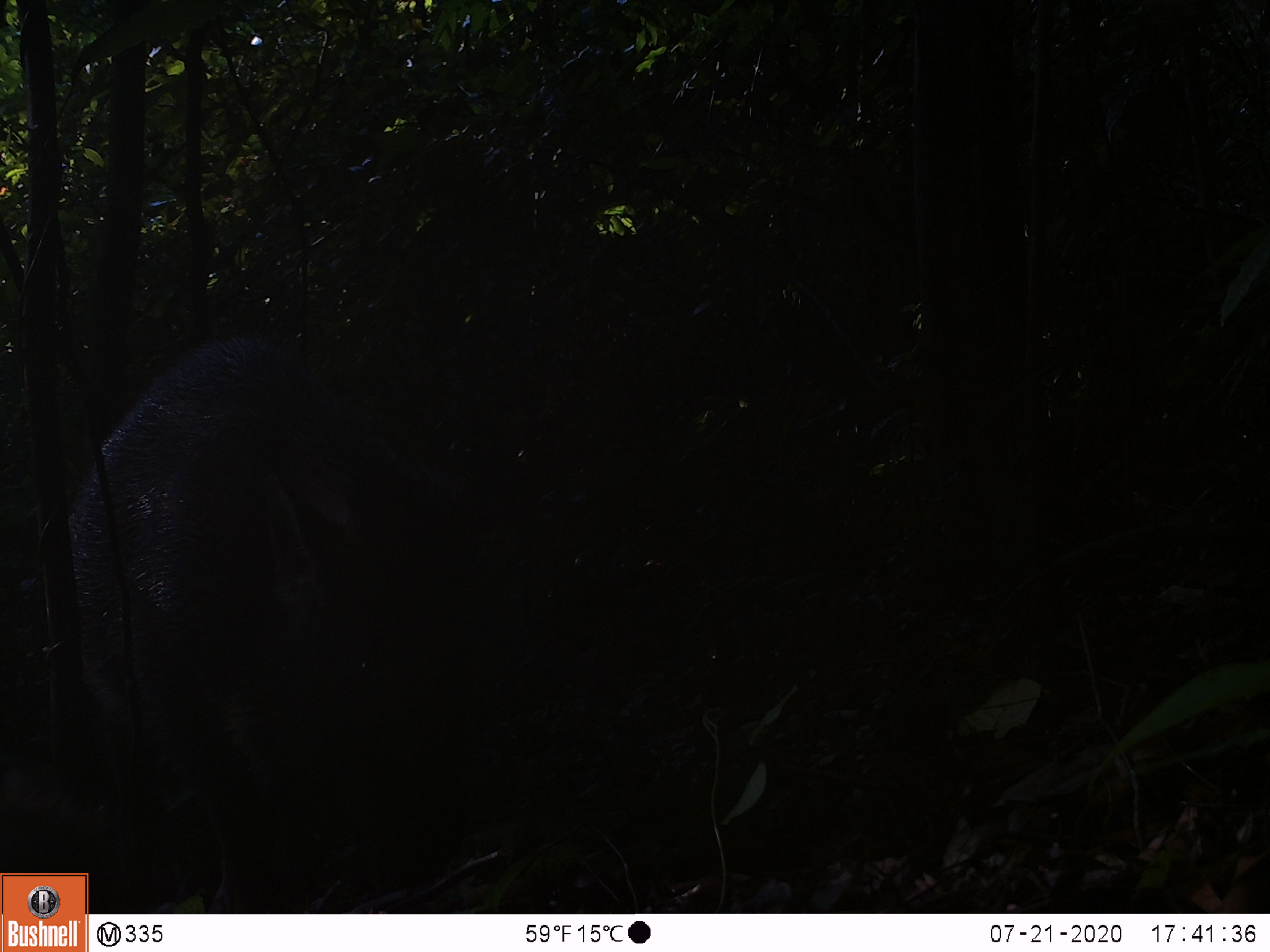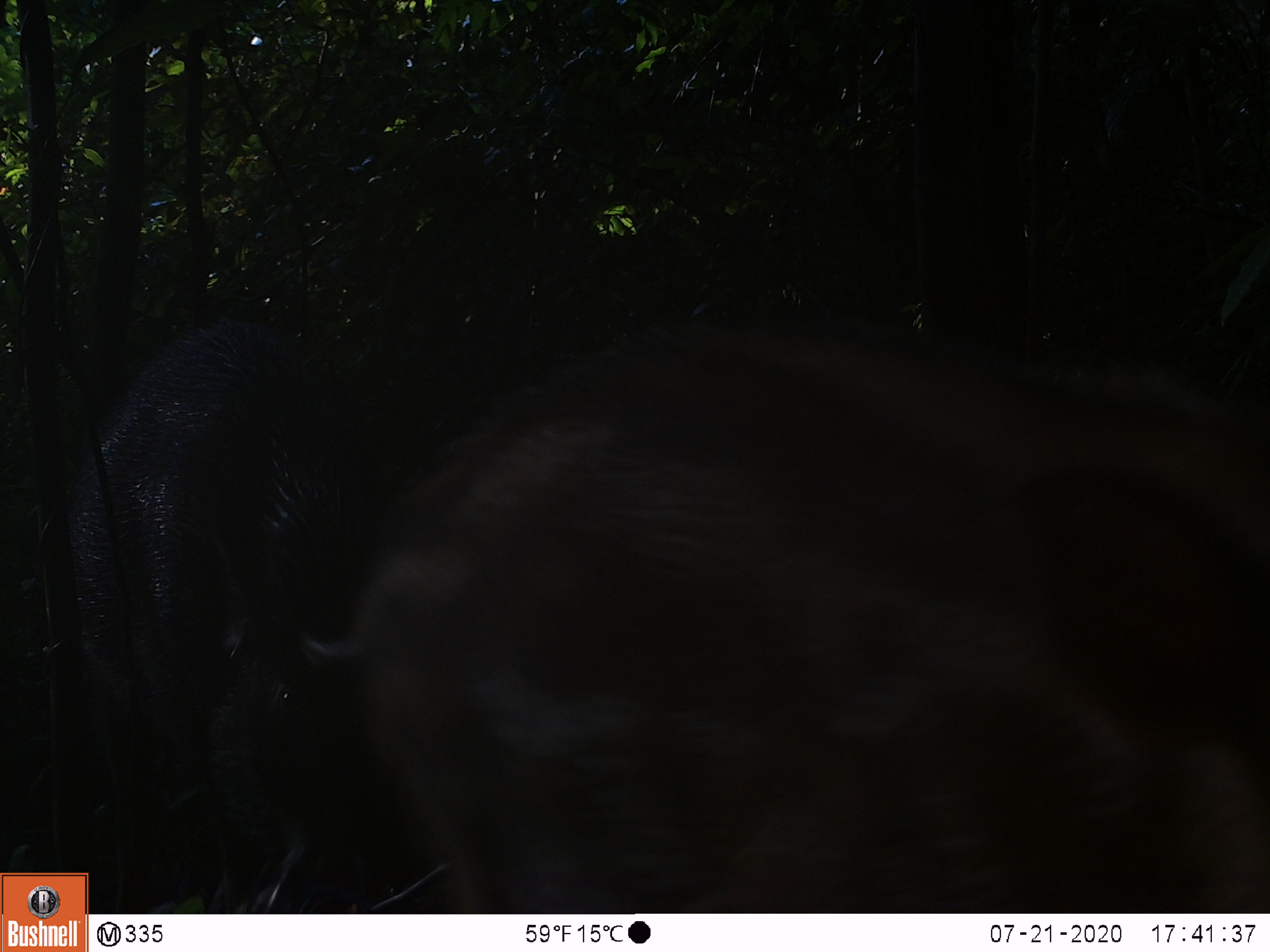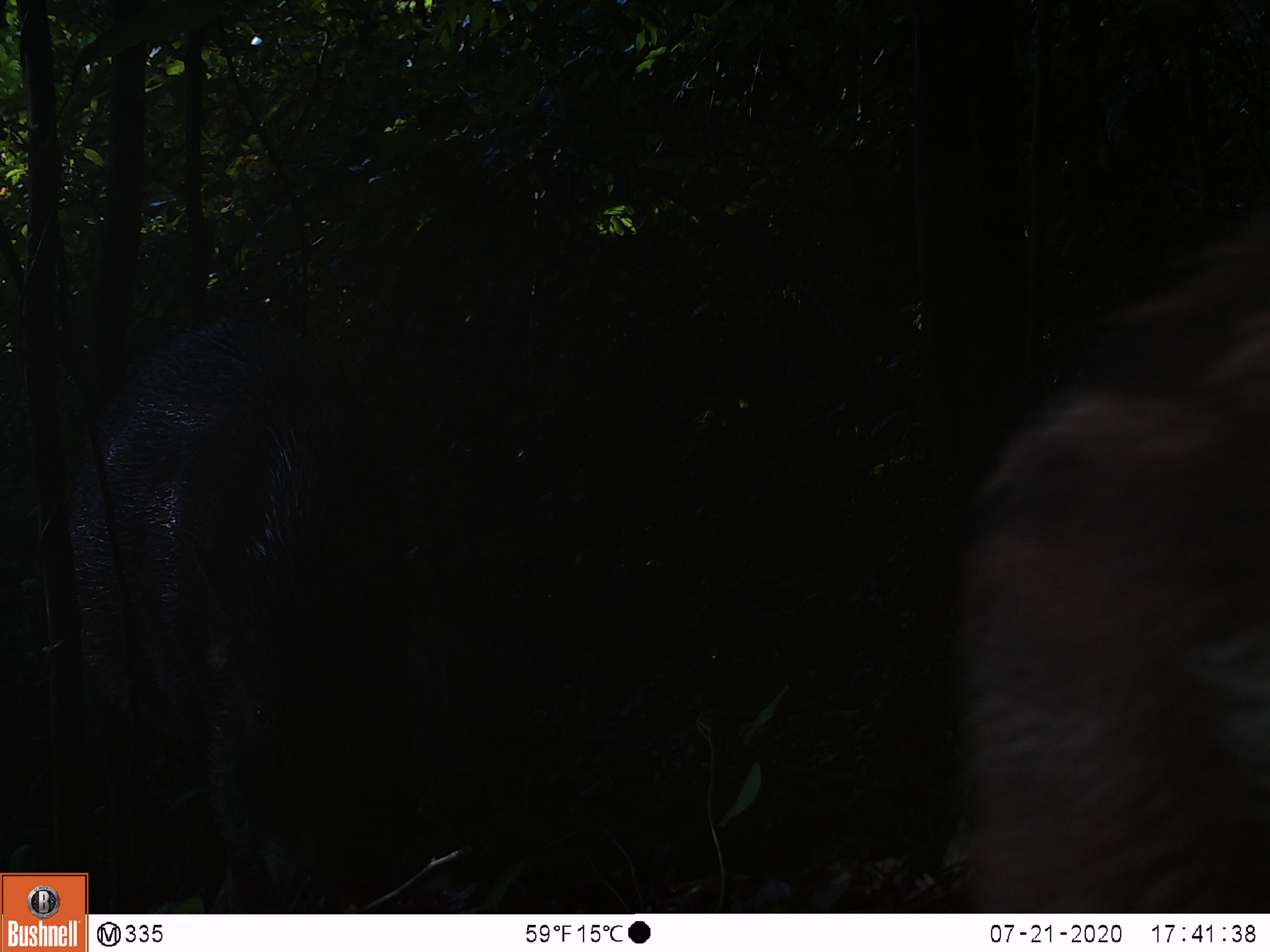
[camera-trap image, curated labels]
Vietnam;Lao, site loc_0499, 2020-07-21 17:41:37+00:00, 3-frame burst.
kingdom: Animalia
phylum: Chordata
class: Mammalia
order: Artiodactyla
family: Suidae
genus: Sus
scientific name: Sus scrofa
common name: eurasian wild pig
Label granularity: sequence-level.